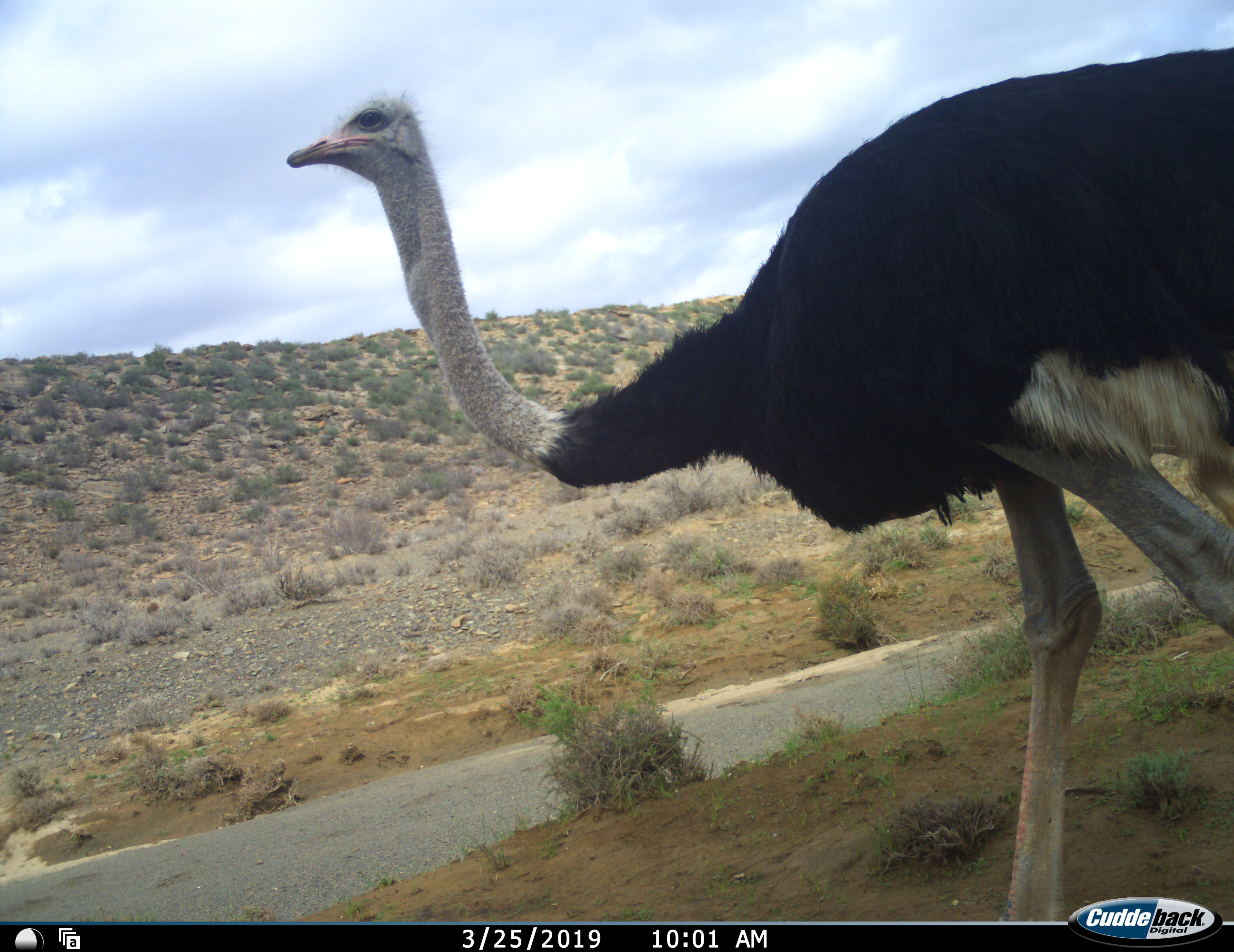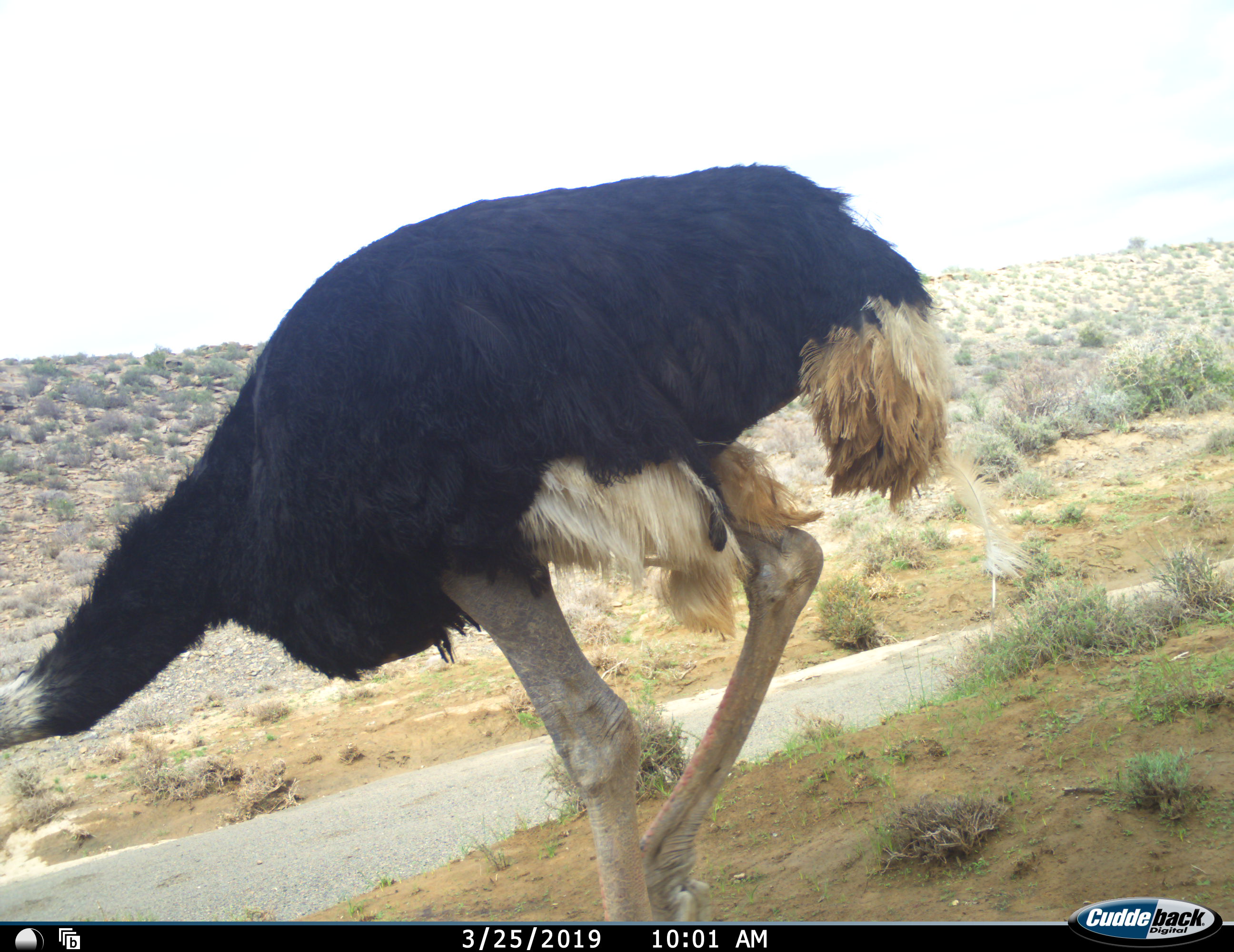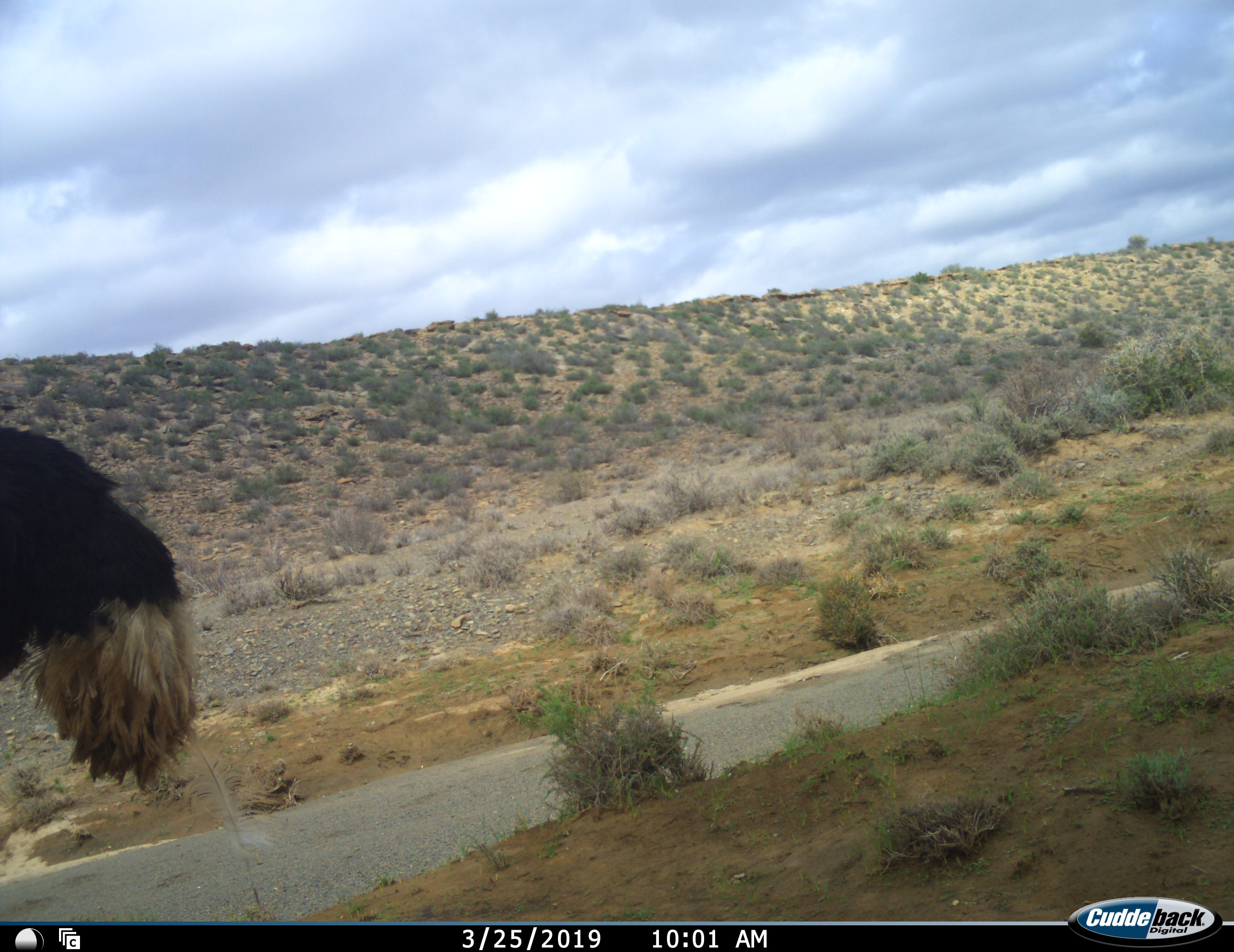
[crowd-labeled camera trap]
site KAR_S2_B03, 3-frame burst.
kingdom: Animalia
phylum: Chordata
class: Aves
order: Struthioniformes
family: Struthionidae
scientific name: Struthionidae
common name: ostrich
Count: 1.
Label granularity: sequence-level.